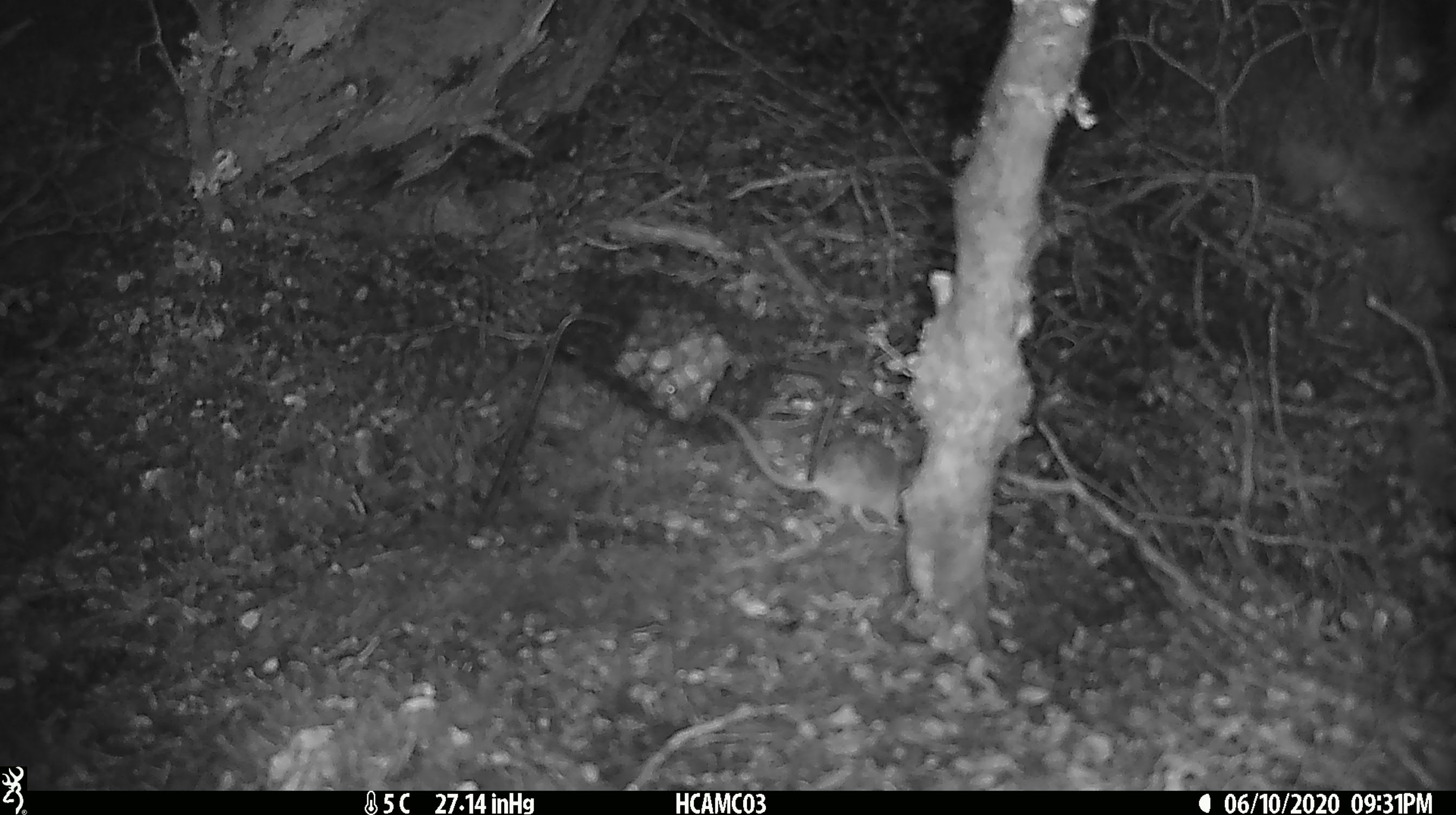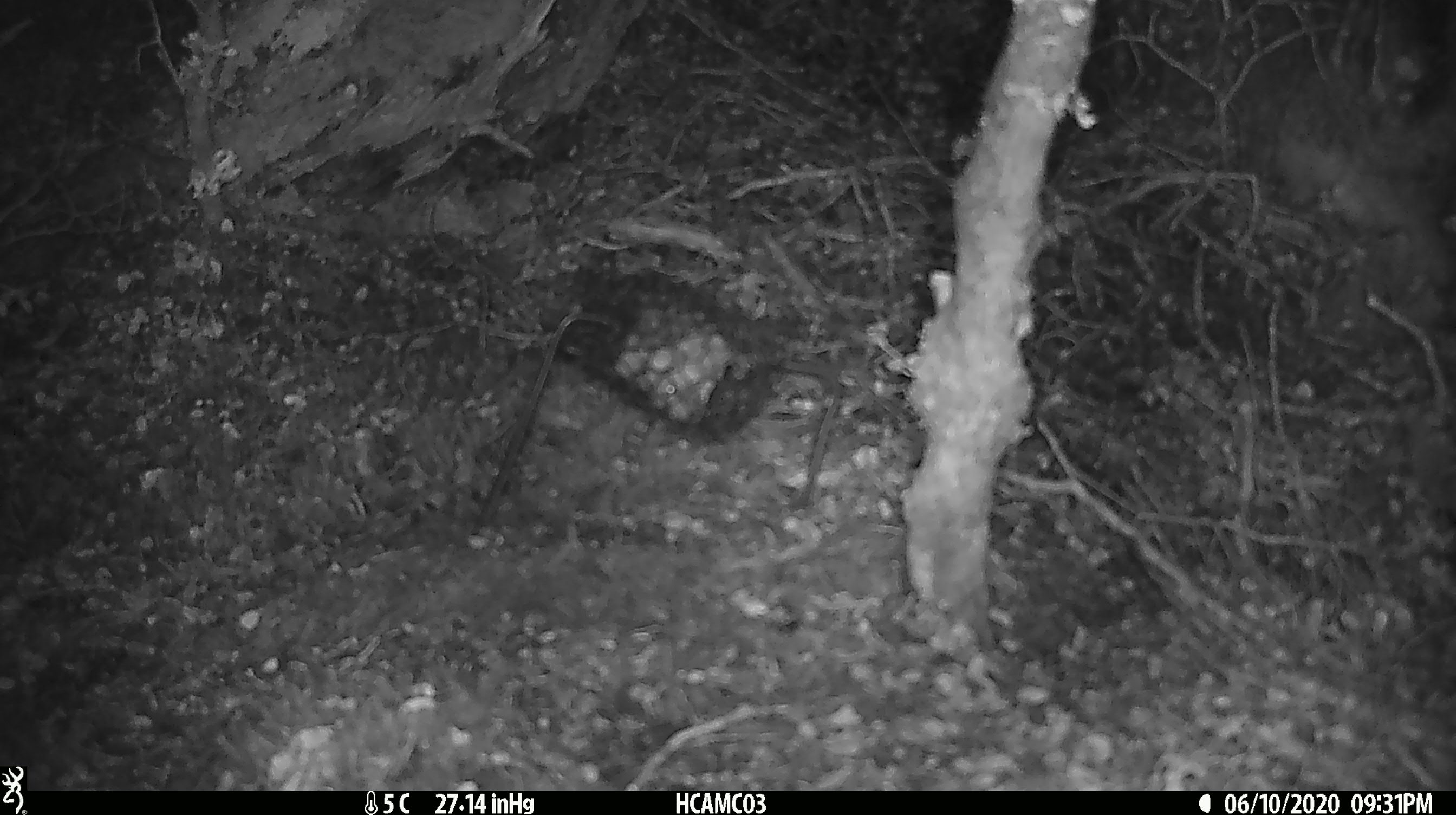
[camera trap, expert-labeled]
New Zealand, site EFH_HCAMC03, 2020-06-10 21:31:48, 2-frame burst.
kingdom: Animalia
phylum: Chordata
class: Mammalia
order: Rodentia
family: Muridae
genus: Mus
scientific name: Mus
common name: mouse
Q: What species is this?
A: Mouse (Mus).